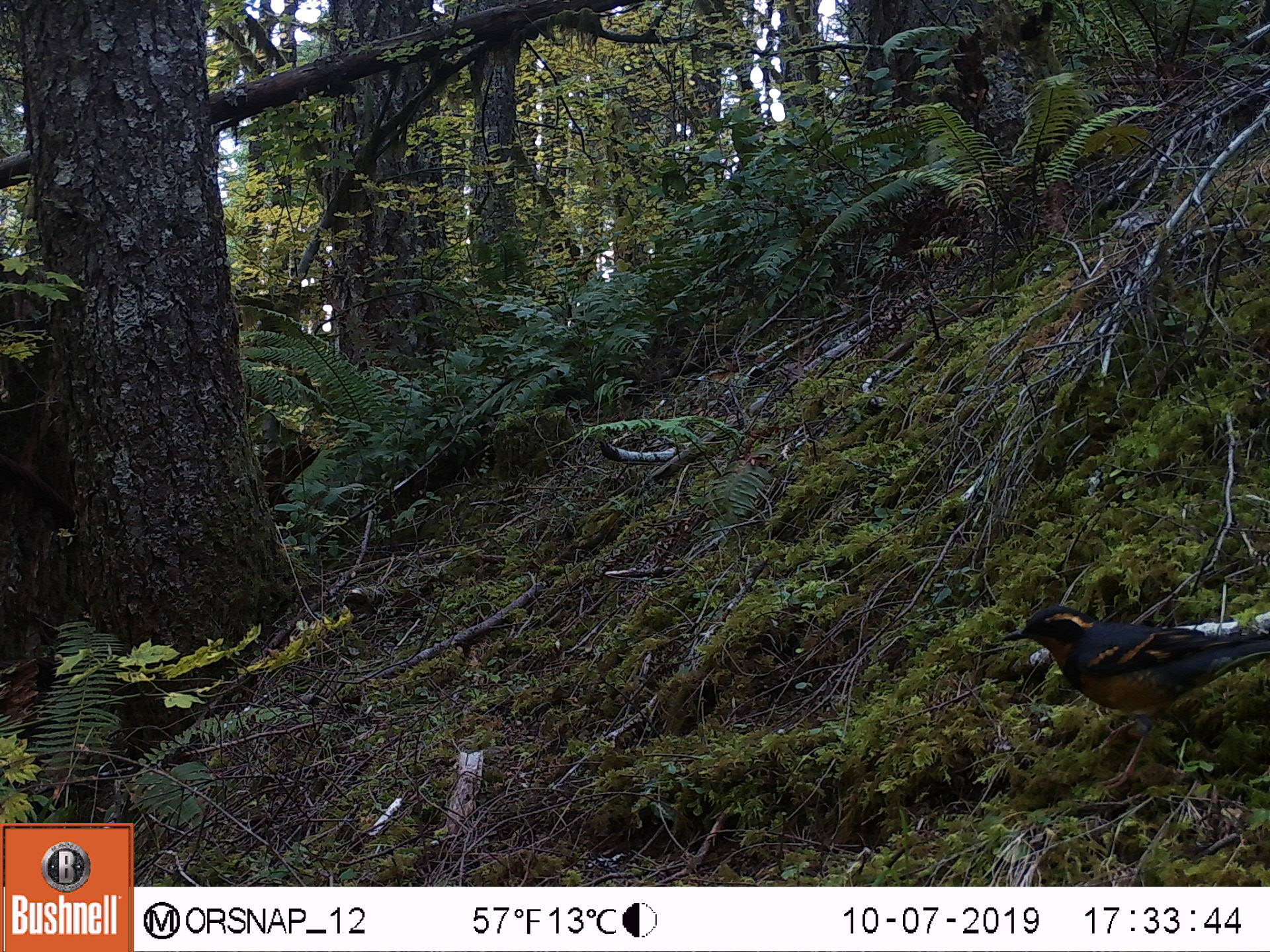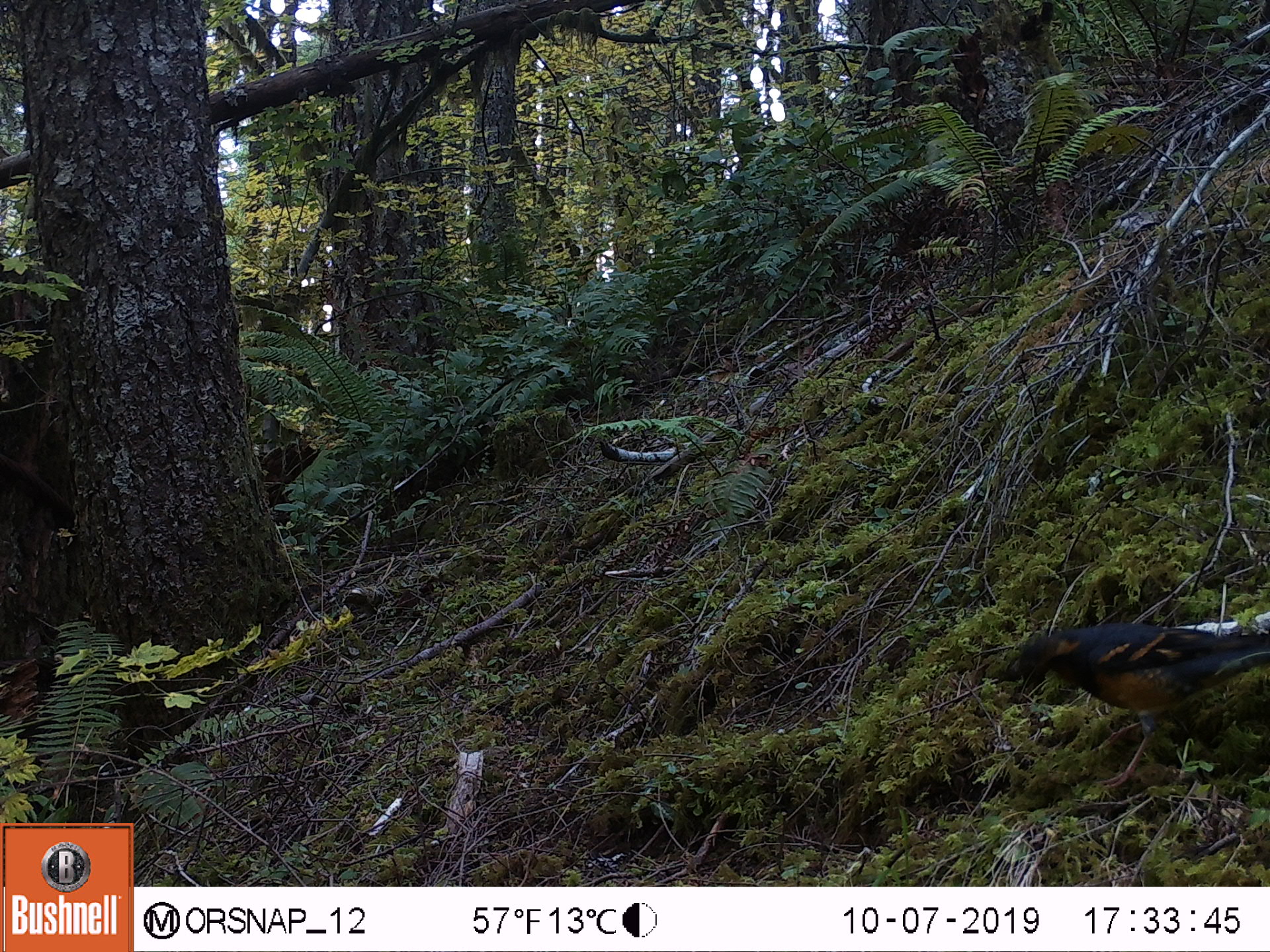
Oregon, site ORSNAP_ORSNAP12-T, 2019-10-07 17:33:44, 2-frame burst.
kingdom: Animalia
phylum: Chordata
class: Aves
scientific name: Aves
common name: bird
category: other bird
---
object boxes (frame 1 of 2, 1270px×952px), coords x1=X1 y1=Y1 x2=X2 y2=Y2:
other bird: x1=997 y1=589 x2=1263 y2=752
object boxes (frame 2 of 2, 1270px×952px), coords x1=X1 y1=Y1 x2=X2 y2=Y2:
other bird: x1=991 y1=598 x2=1263 y2=792